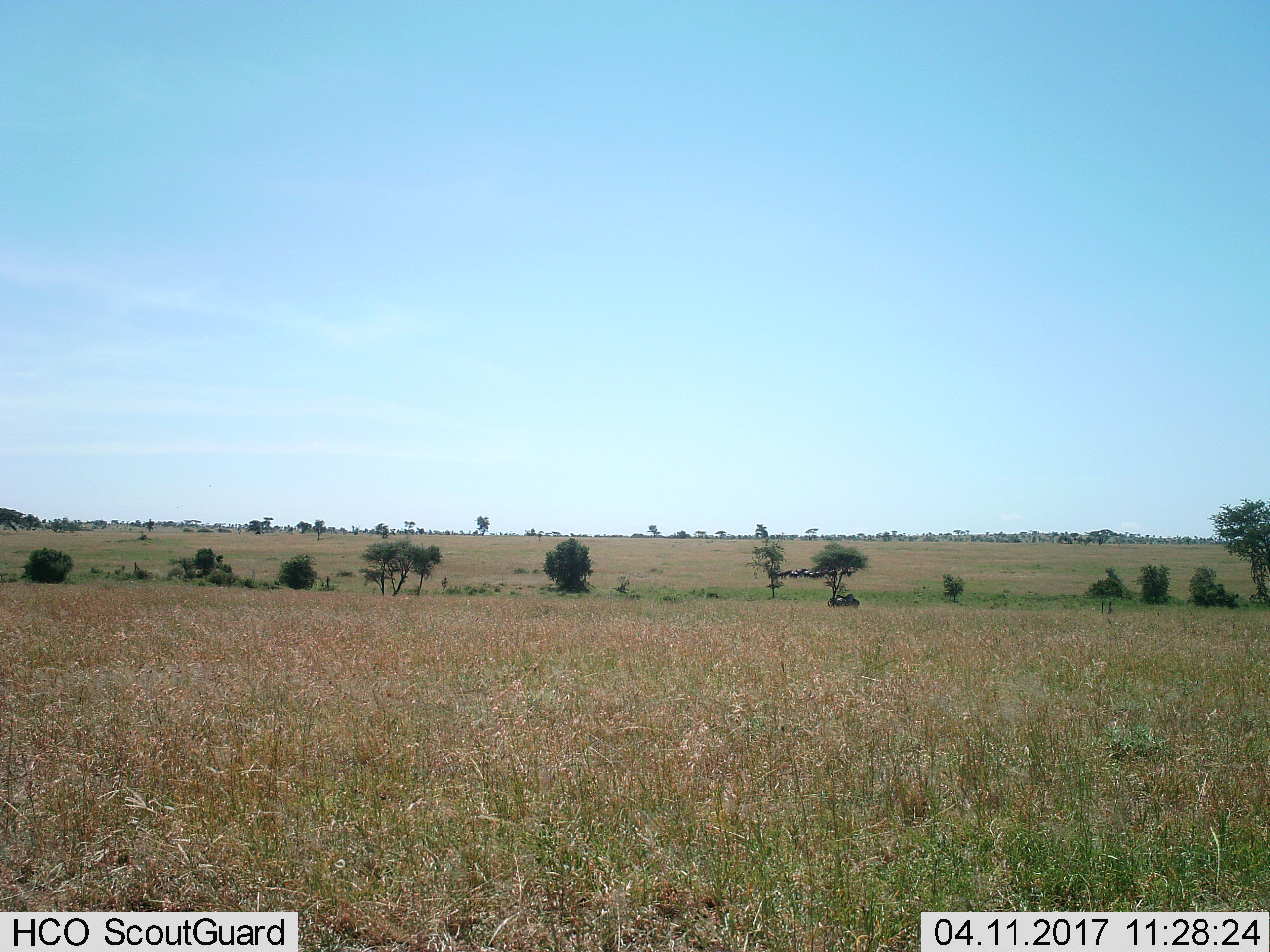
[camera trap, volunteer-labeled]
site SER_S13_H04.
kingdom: Animalia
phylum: Chordata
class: Mammalia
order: Artiodactyla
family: Bovidae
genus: Connochaetes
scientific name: Connochaetes taurinus taurinus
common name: blue wildebeest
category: wildebeestblue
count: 11-50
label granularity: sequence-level